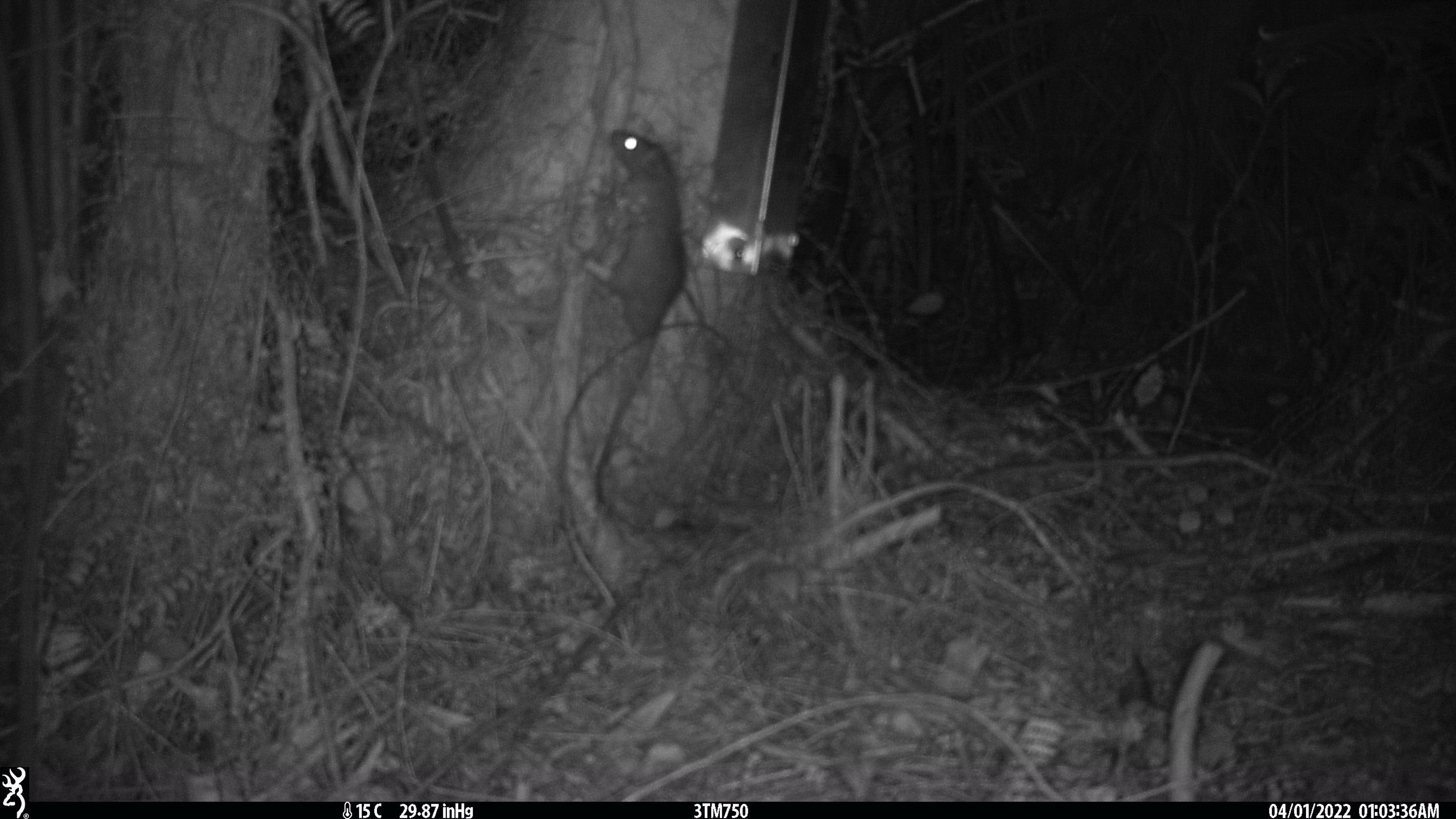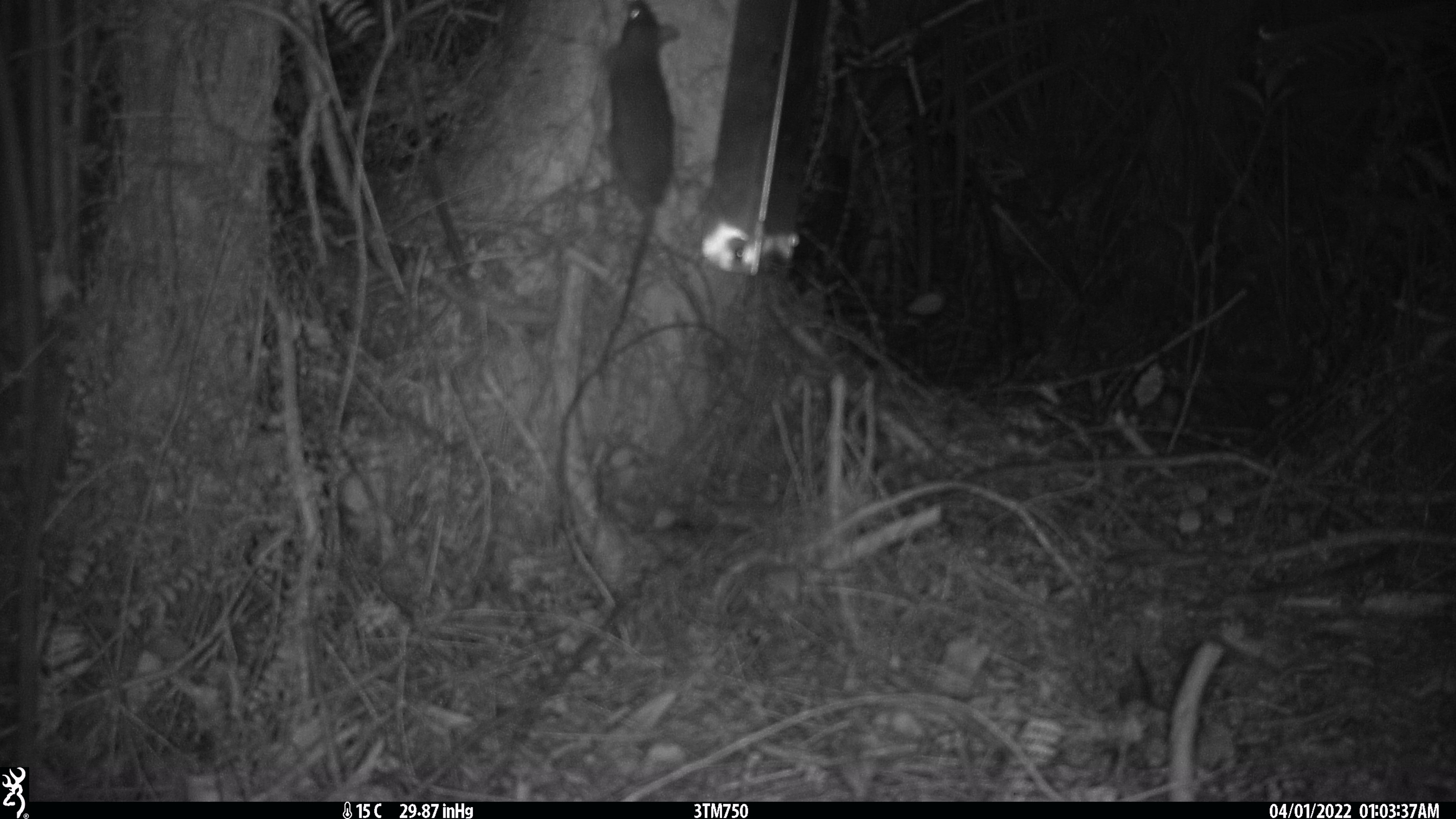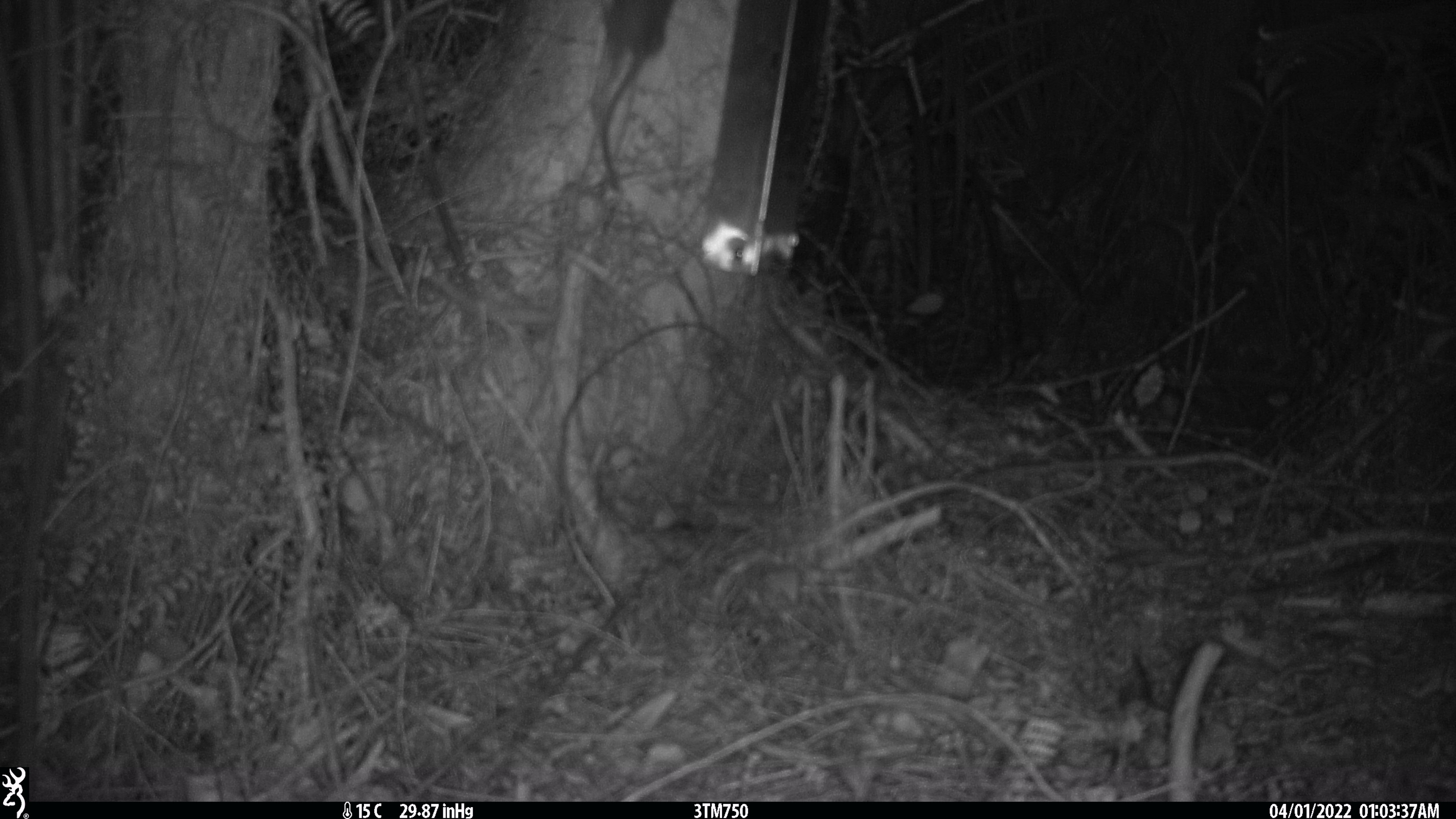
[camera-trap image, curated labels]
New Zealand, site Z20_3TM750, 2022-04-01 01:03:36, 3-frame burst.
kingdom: Animalia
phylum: Chordata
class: Mammalia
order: Rodentia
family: Muridae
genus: Rattus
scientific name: Rattus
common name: rat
Rat (Rattus).